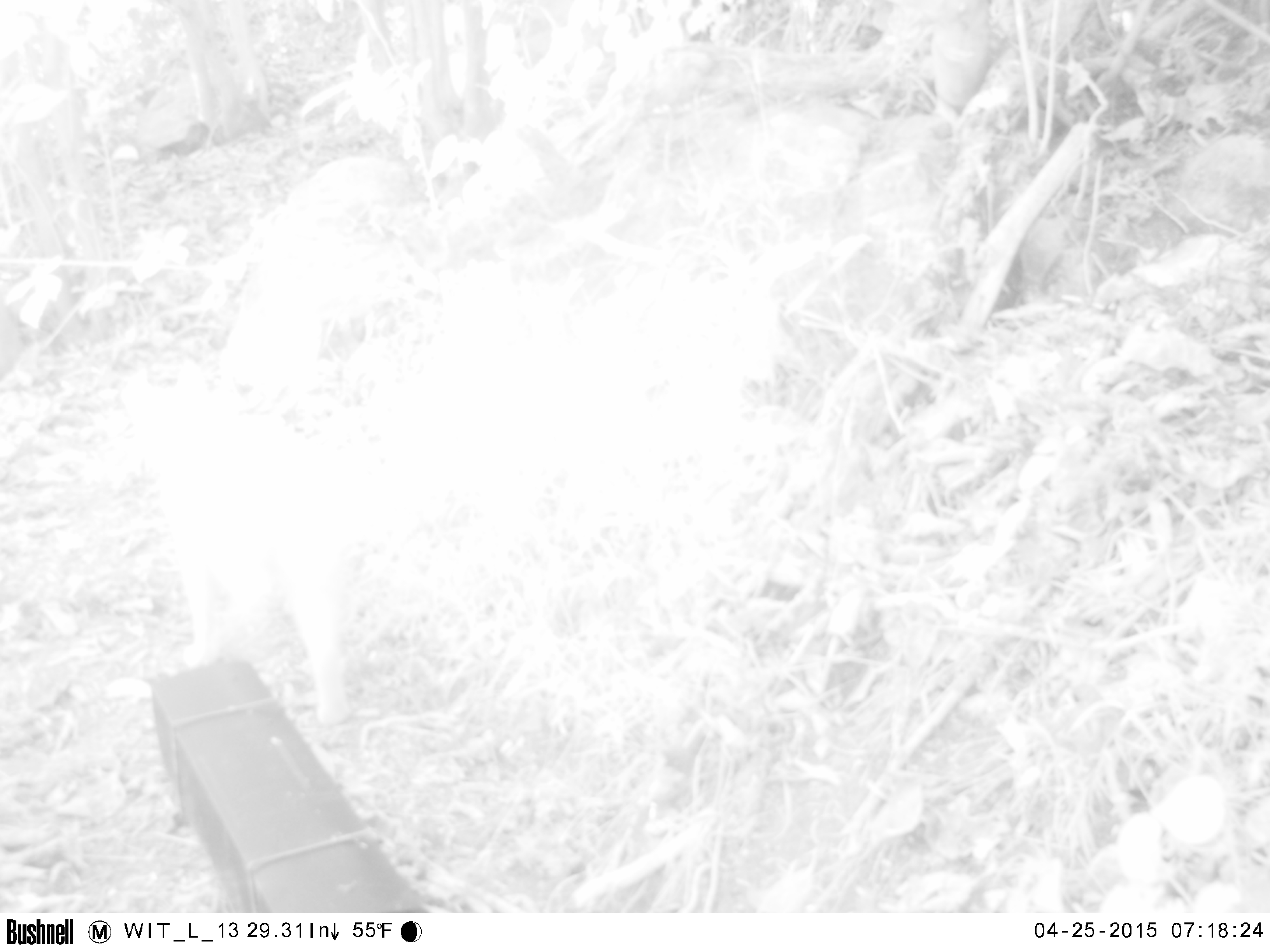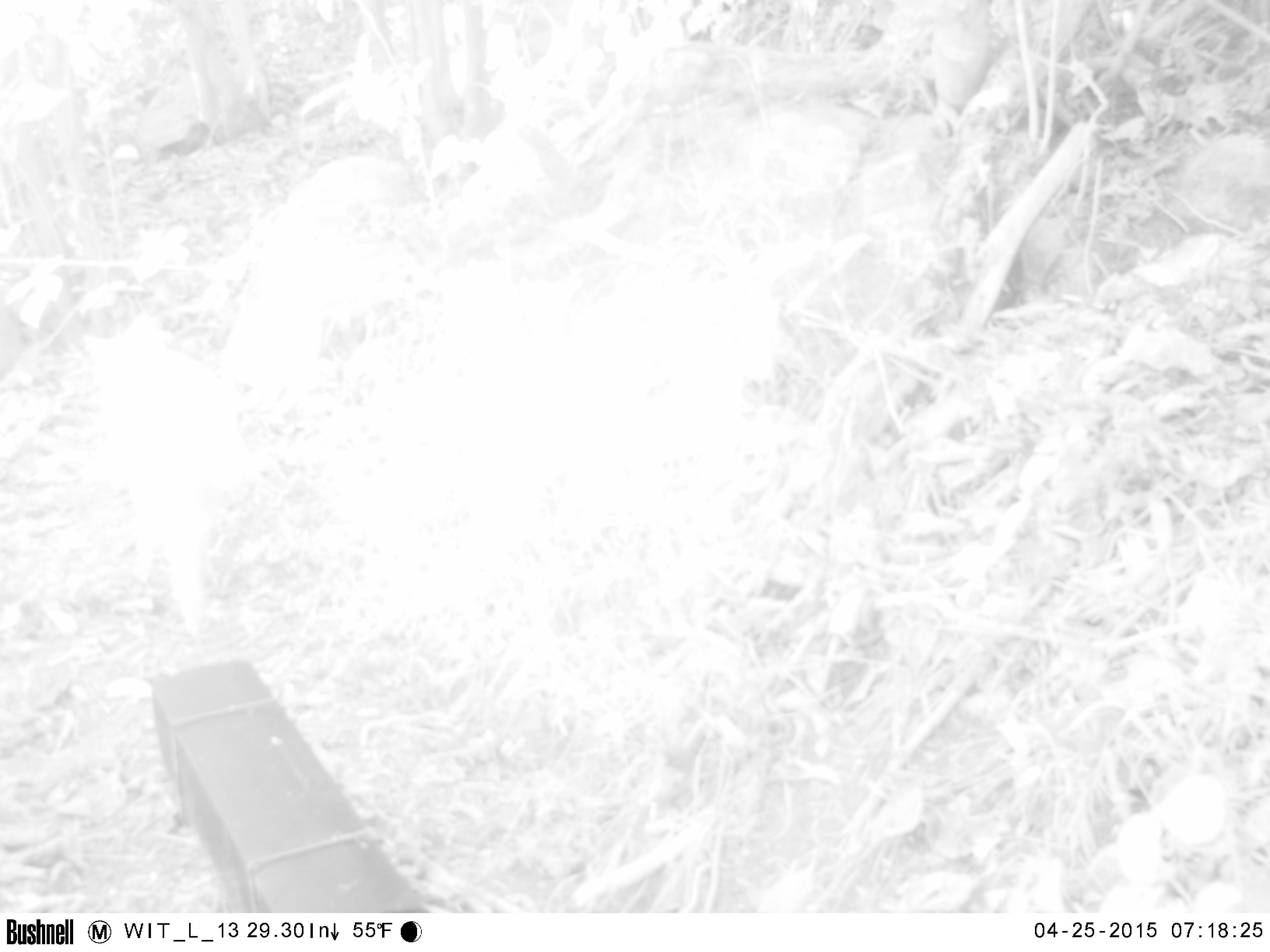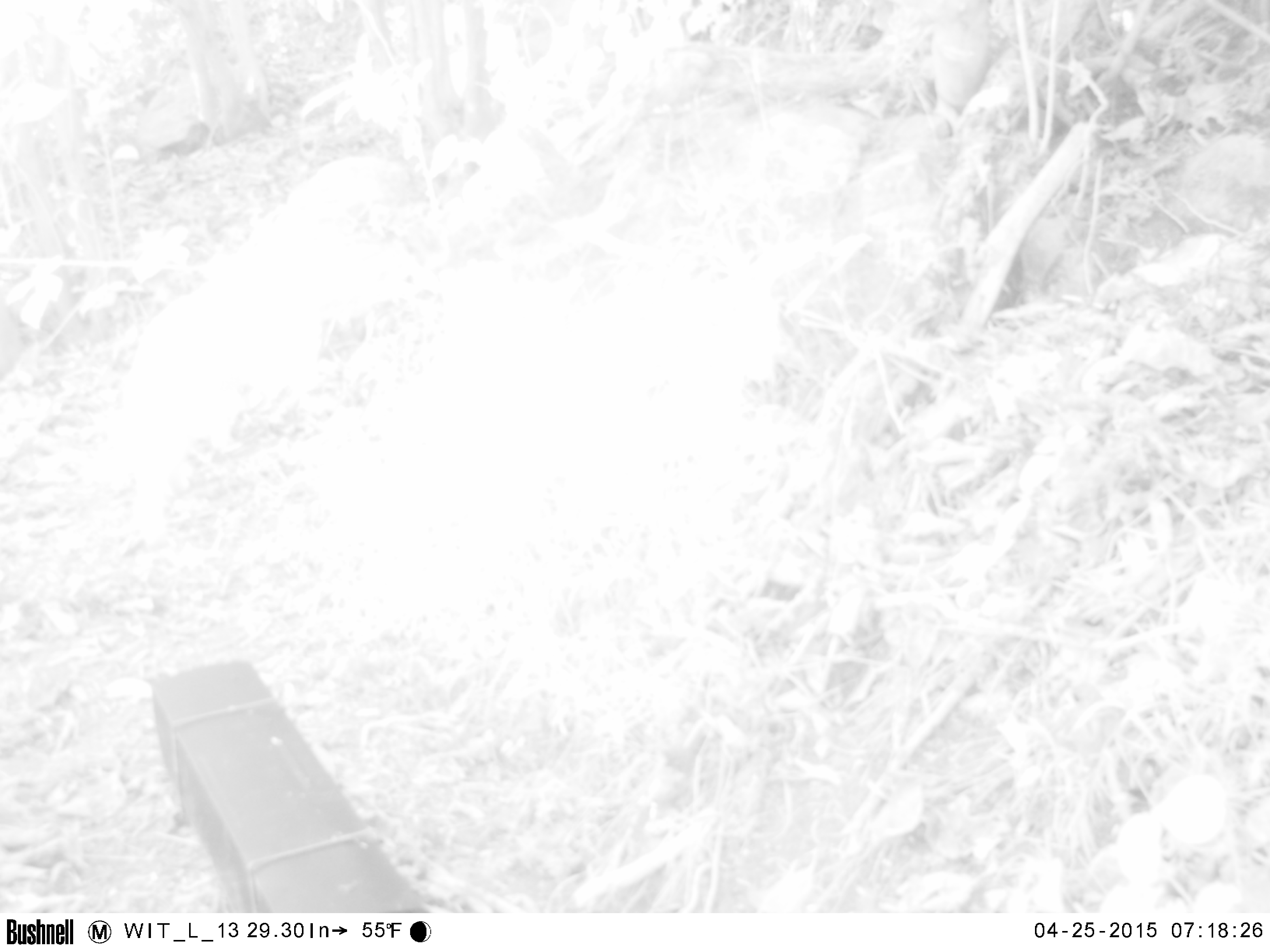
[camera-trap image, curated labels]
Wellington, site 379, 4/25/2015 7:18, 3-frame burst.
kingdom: Animalia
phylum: Chordata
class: Mammalia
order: Carnivora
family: Felidae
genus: Felis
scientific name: Felis catus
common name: cat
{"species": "cat (Felis catus)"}